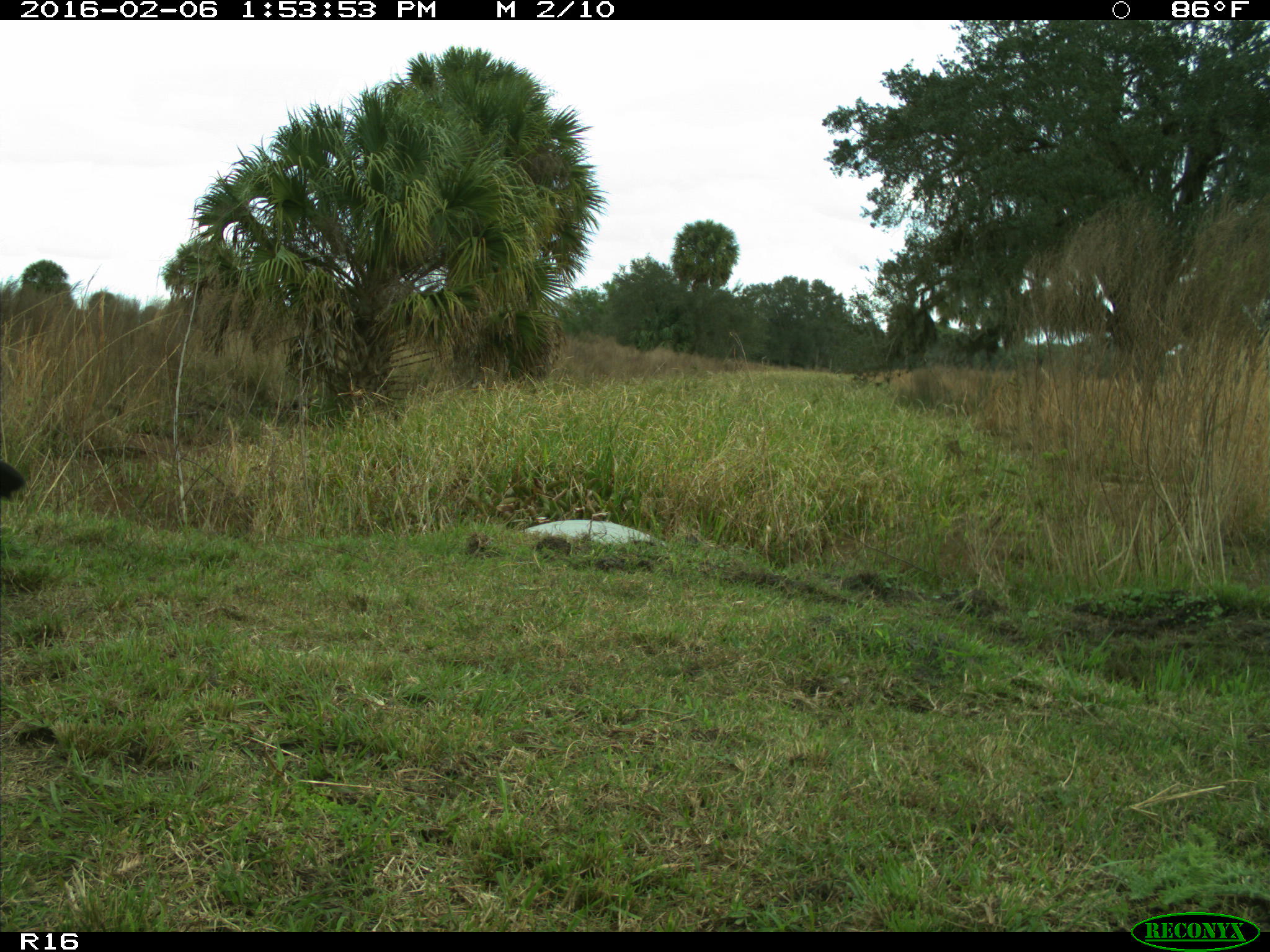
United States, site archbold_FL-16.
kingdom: Animalia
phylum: Chordata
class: Mammalia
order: Artiodactyla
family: Bovidae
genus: Bos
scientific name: Bos taurus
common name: domestic cow